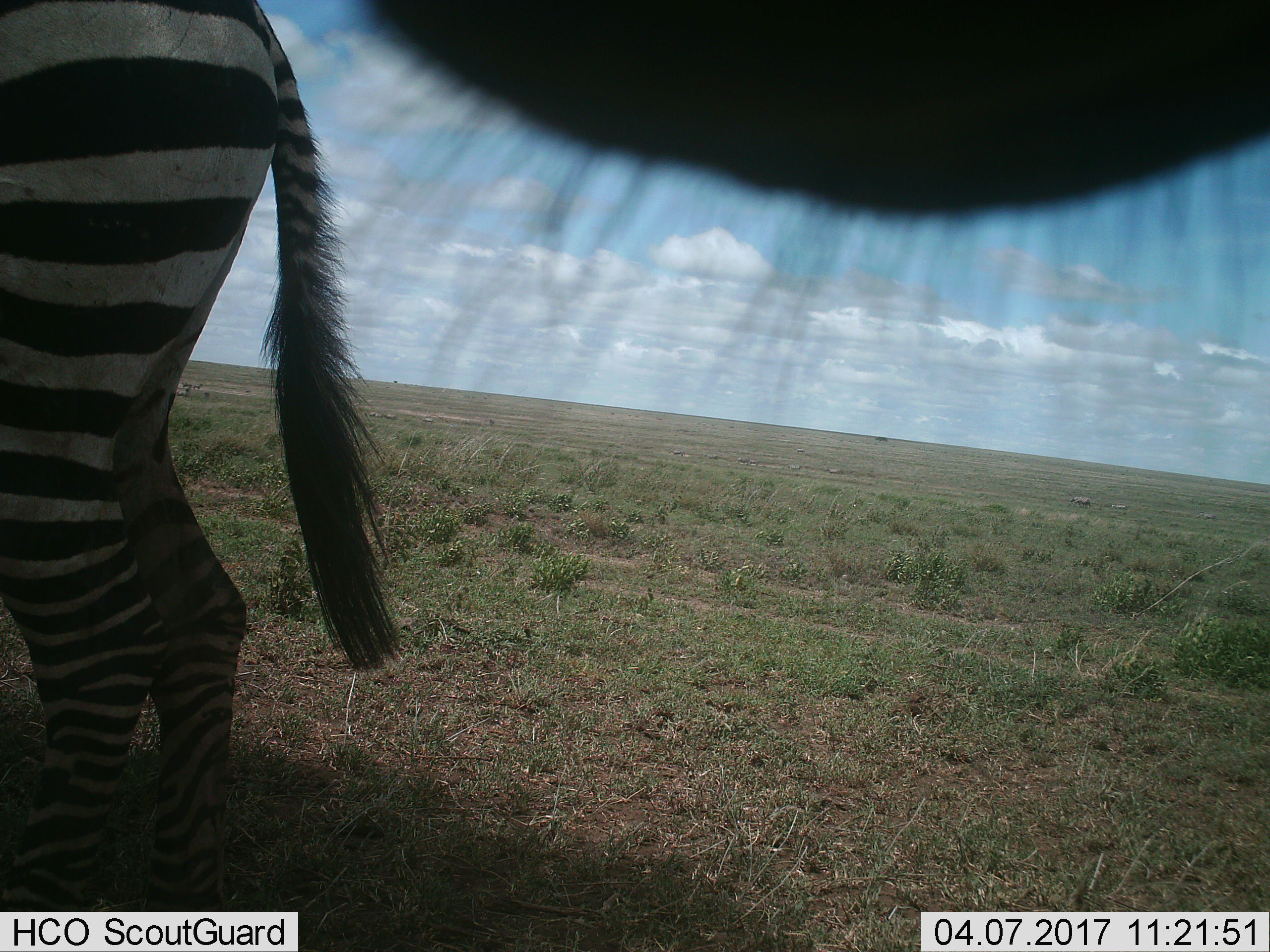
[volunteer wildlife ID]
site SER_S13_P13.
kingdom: Animalia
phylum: Chordata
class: Mammalia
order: Perissodactyla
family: Equidae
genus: Equus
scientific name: Equus quagga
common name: plains zebra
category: zebraplains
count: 2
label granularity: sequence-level